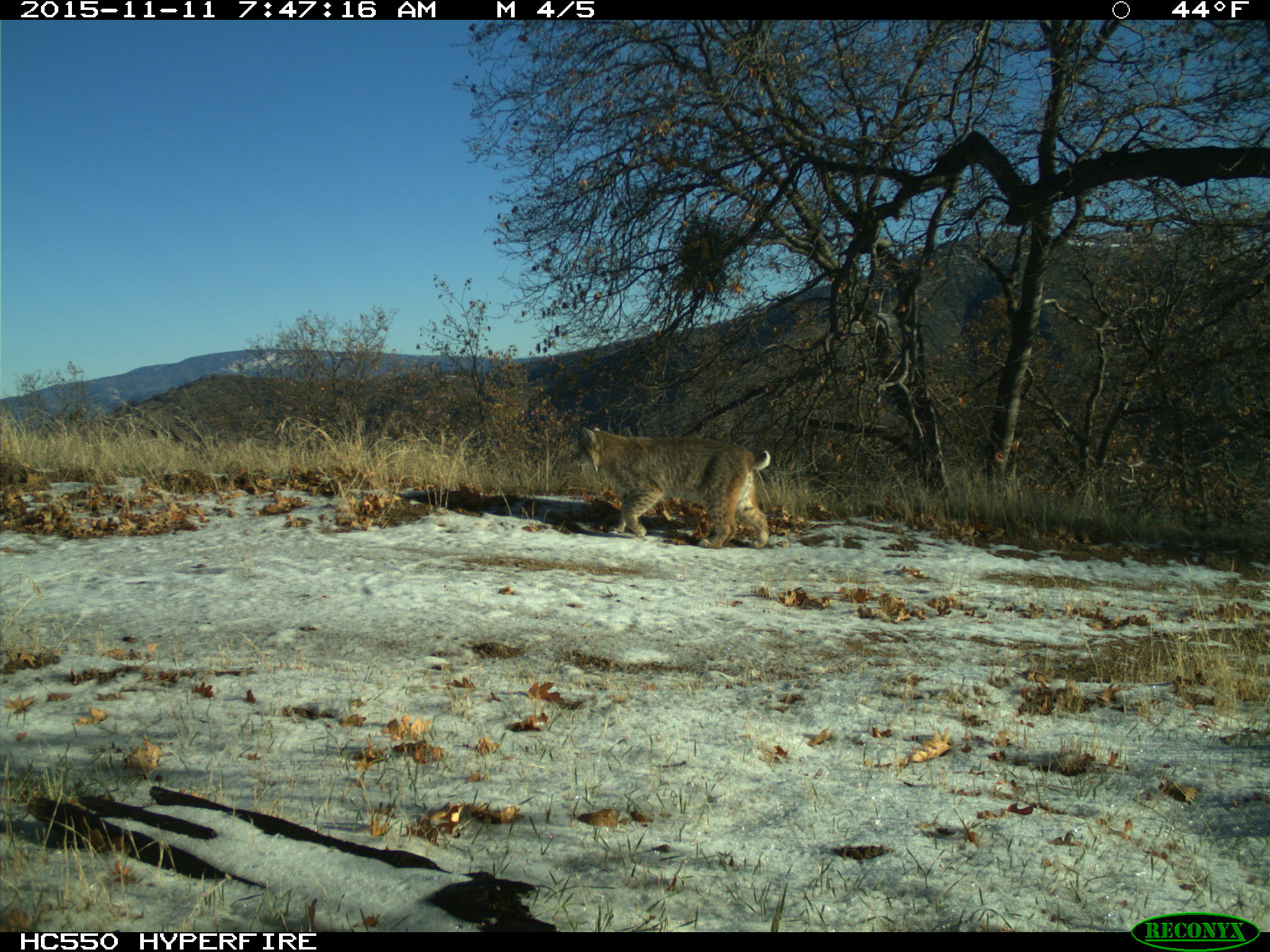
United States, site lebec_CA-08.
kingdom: Animalia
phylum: Chordata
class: Mammalia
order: Carnivora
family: Felidae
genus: Lynx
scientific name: Lynx rufus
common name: bobcat